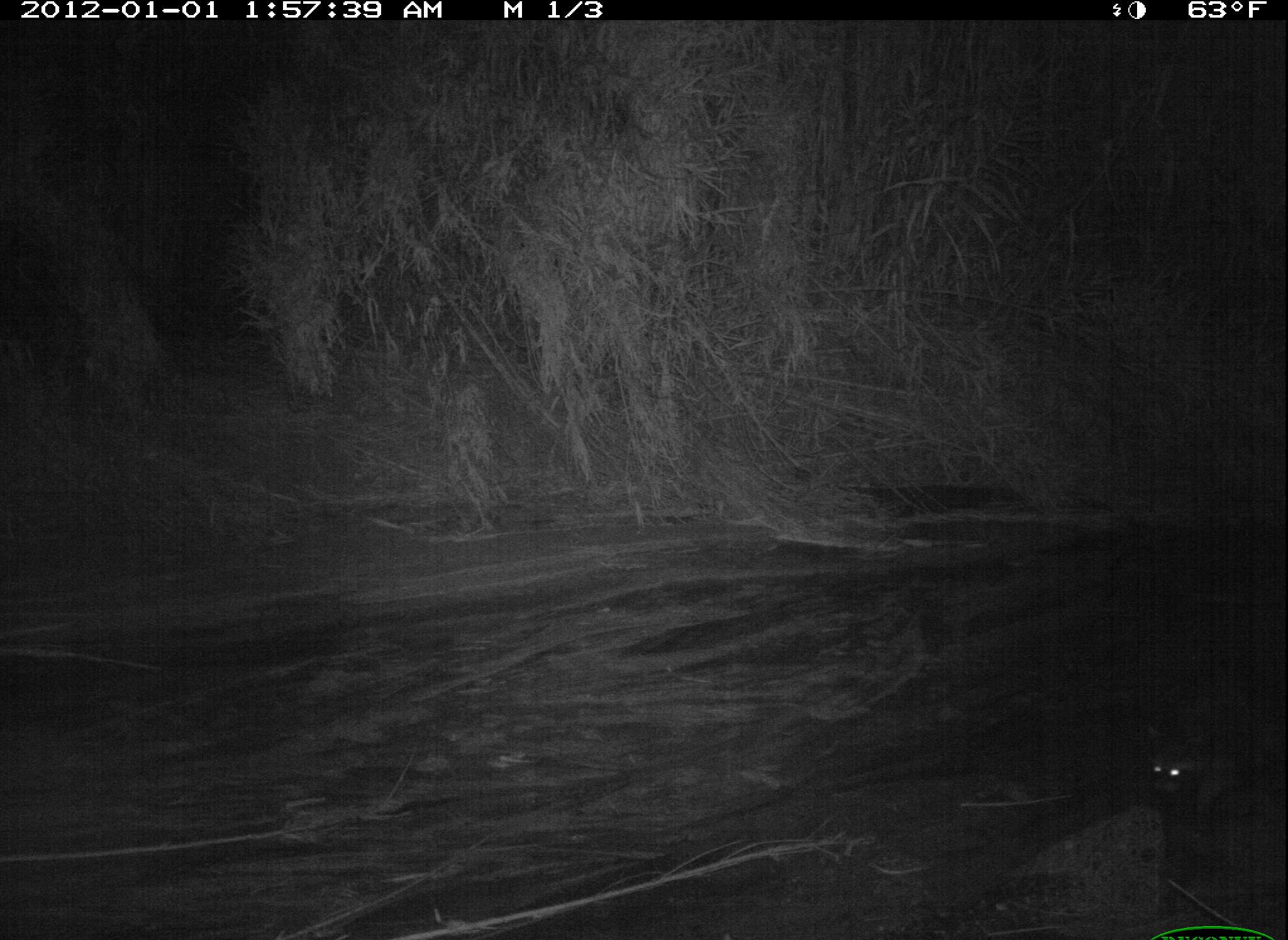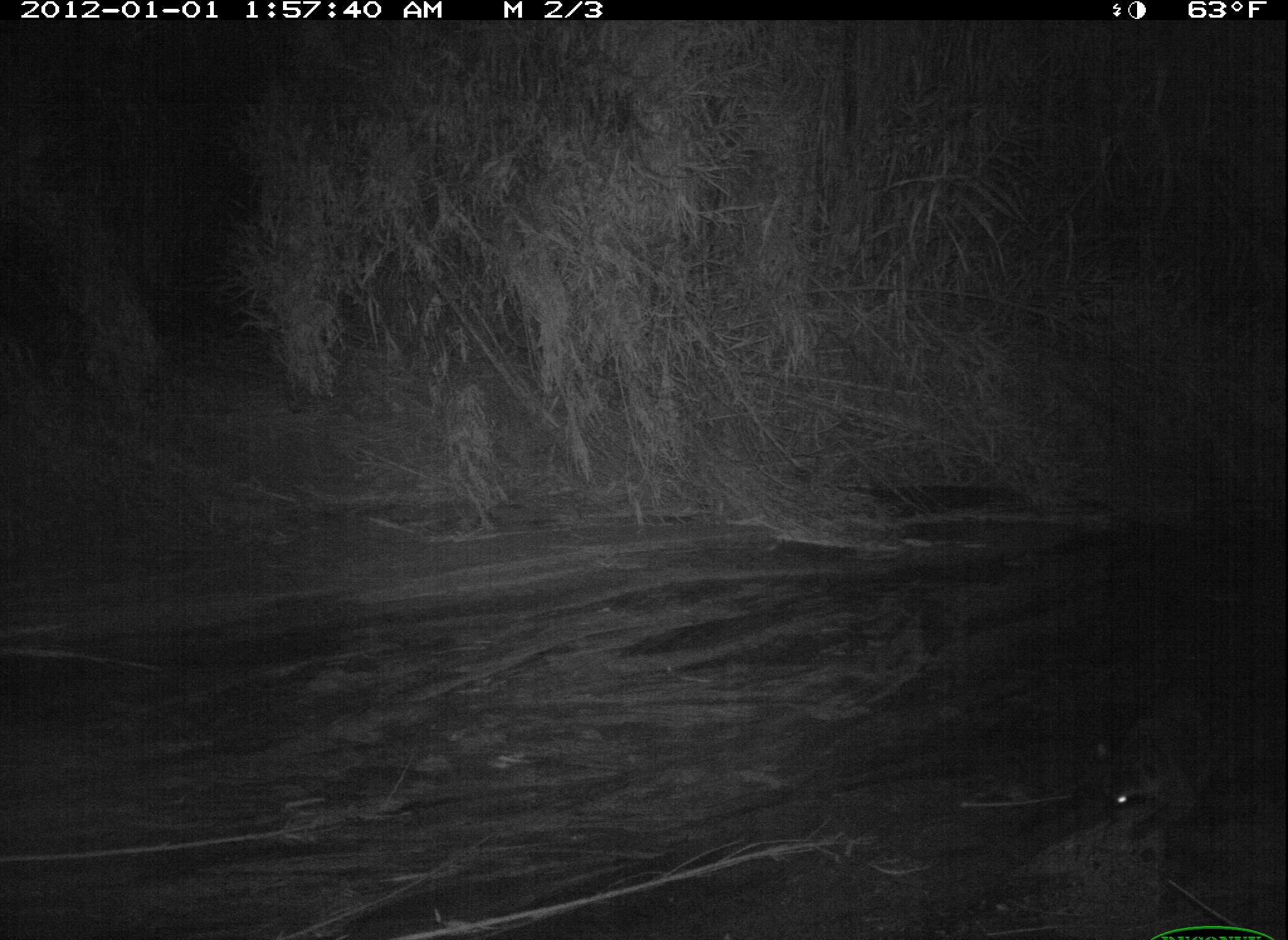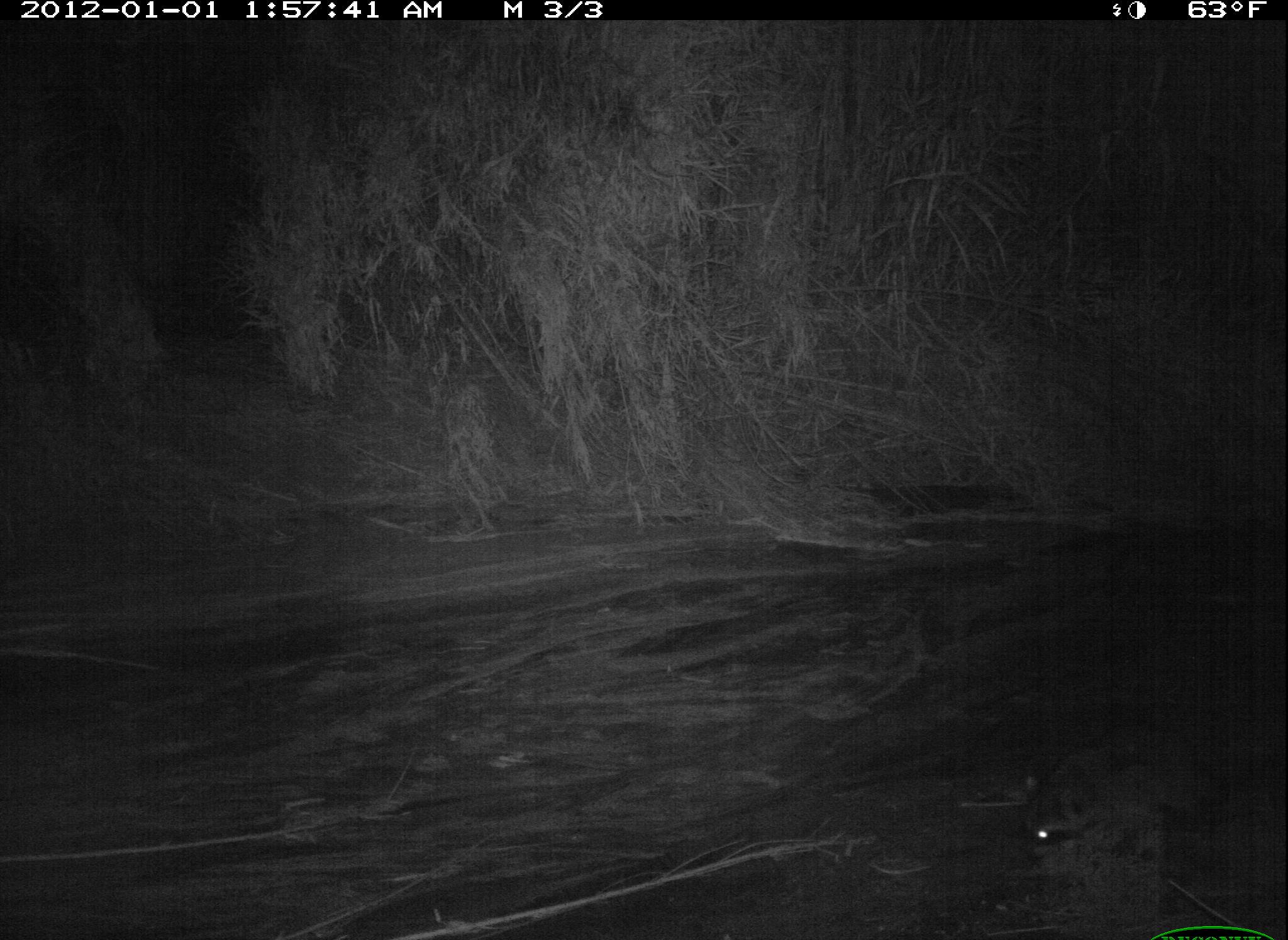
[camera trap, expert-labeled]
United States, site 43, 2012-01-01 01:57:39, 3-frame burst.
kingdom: Animalia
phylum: Chordata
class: Mammalia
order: Carnivora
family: Procyonidae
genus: Procyon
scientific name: Procyon lotor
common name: raccoon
Raccoon (Procyon lotor).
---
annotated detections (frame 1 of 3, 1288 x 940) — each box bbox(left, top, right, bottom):
raccoon: bbox(1133, 693, 1284, 815)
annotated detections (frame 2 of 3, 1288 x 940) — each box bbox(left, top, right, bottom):
raccoon: bbox(1087, 673, 1264, 841)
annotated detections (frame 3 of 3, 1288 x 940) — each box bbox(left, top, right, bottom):
raccoon: bbox(1016, 720, 1238, 871)